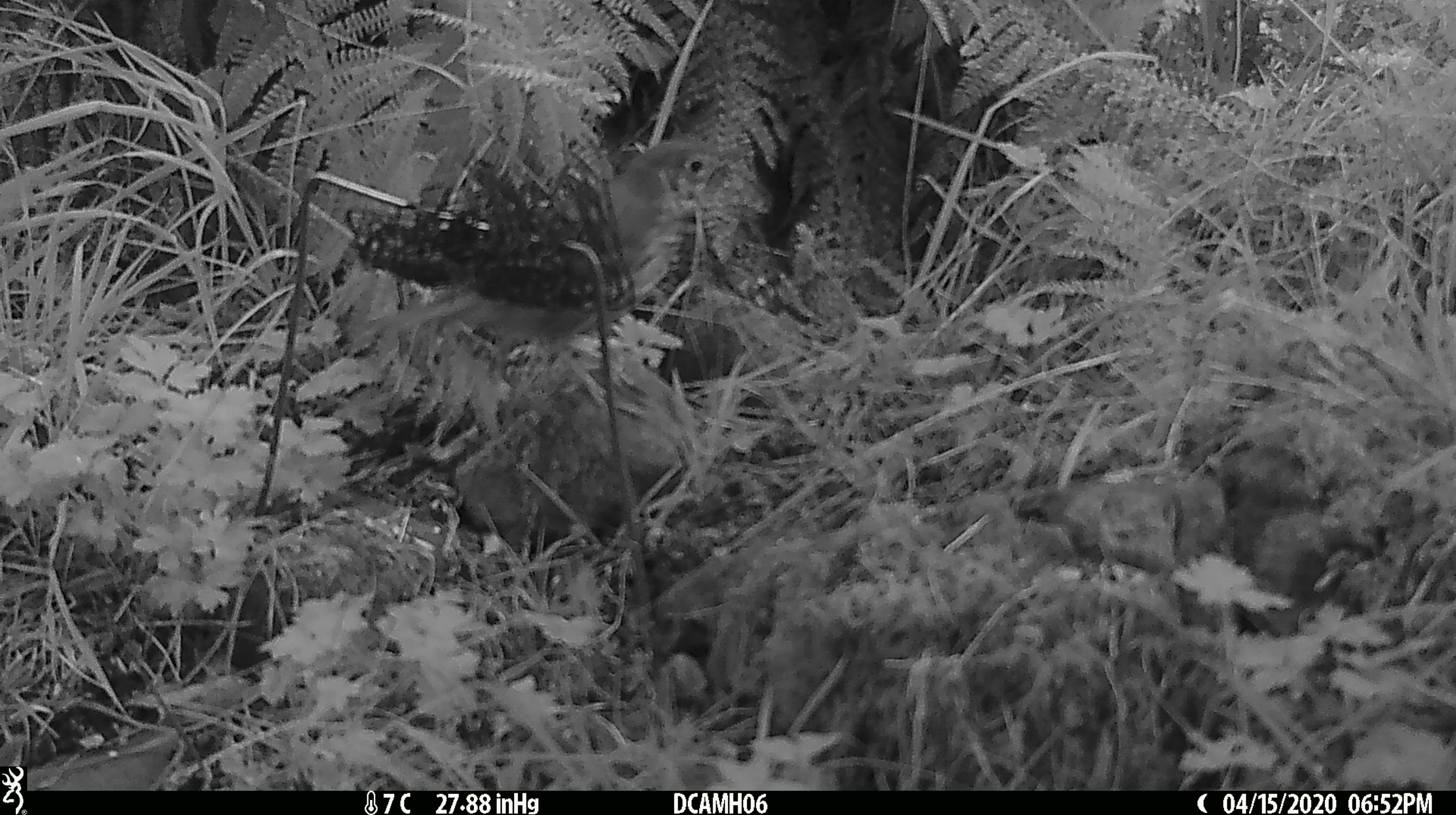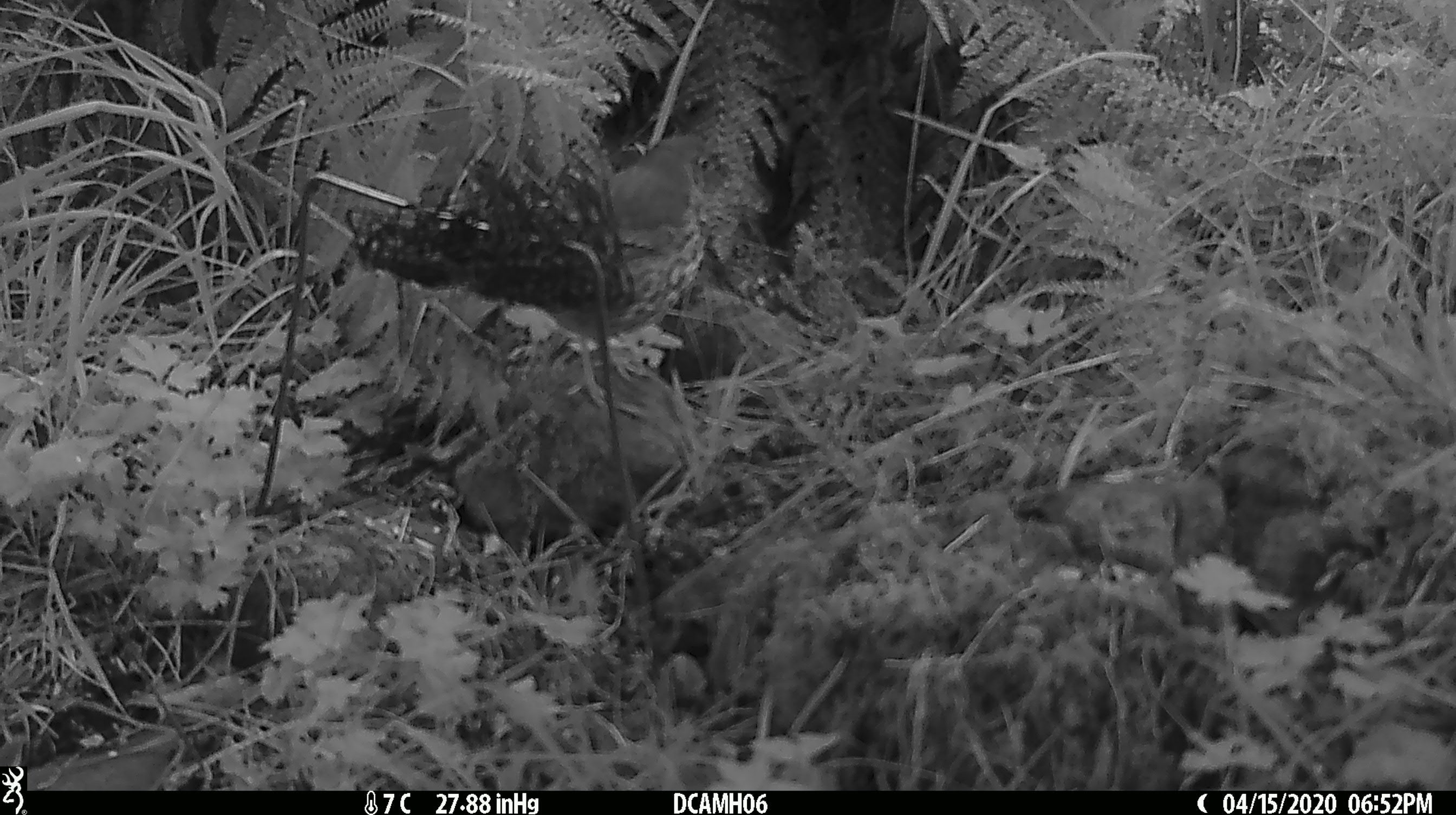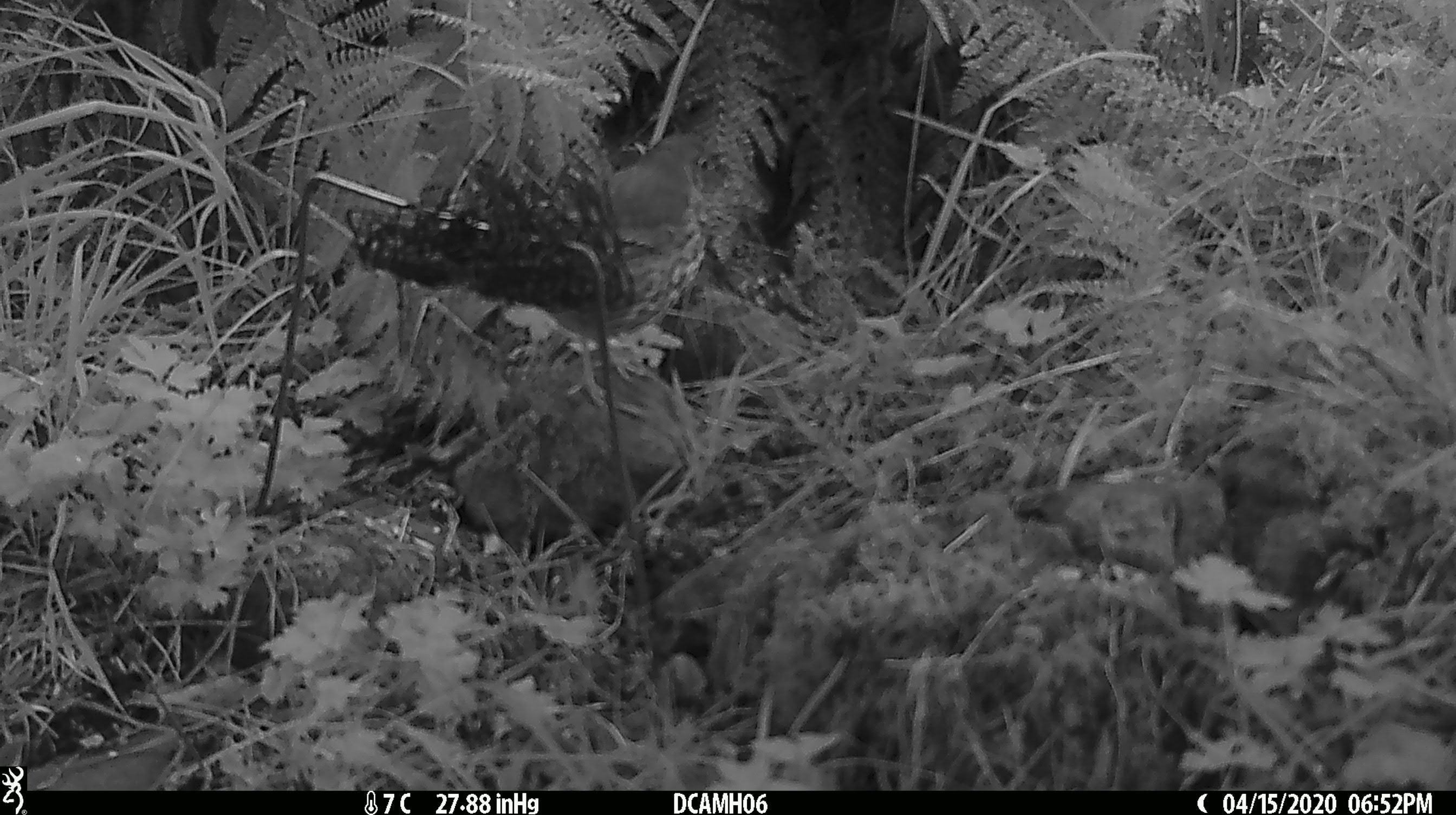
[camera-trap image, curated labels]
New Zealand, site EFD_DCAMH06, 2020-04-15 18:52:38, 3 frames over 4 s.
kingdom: Animalia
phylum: Chordata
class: Aves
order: Passeriformes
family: Turdidae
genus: Turdus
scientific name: Turdus philomelos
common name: song thrush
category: thrush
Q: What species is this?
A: Thrush (song thrush) (Turdus philomelos).